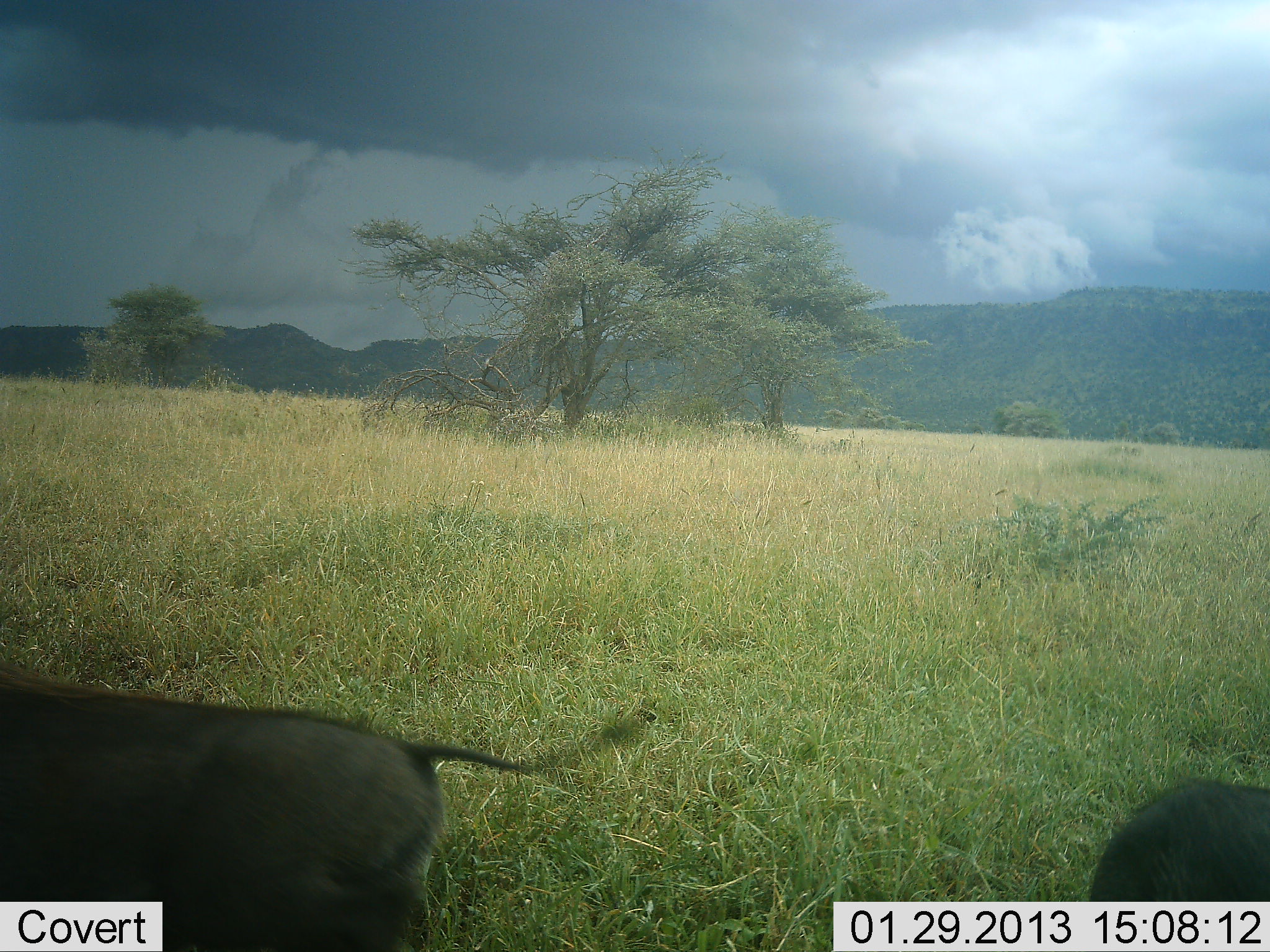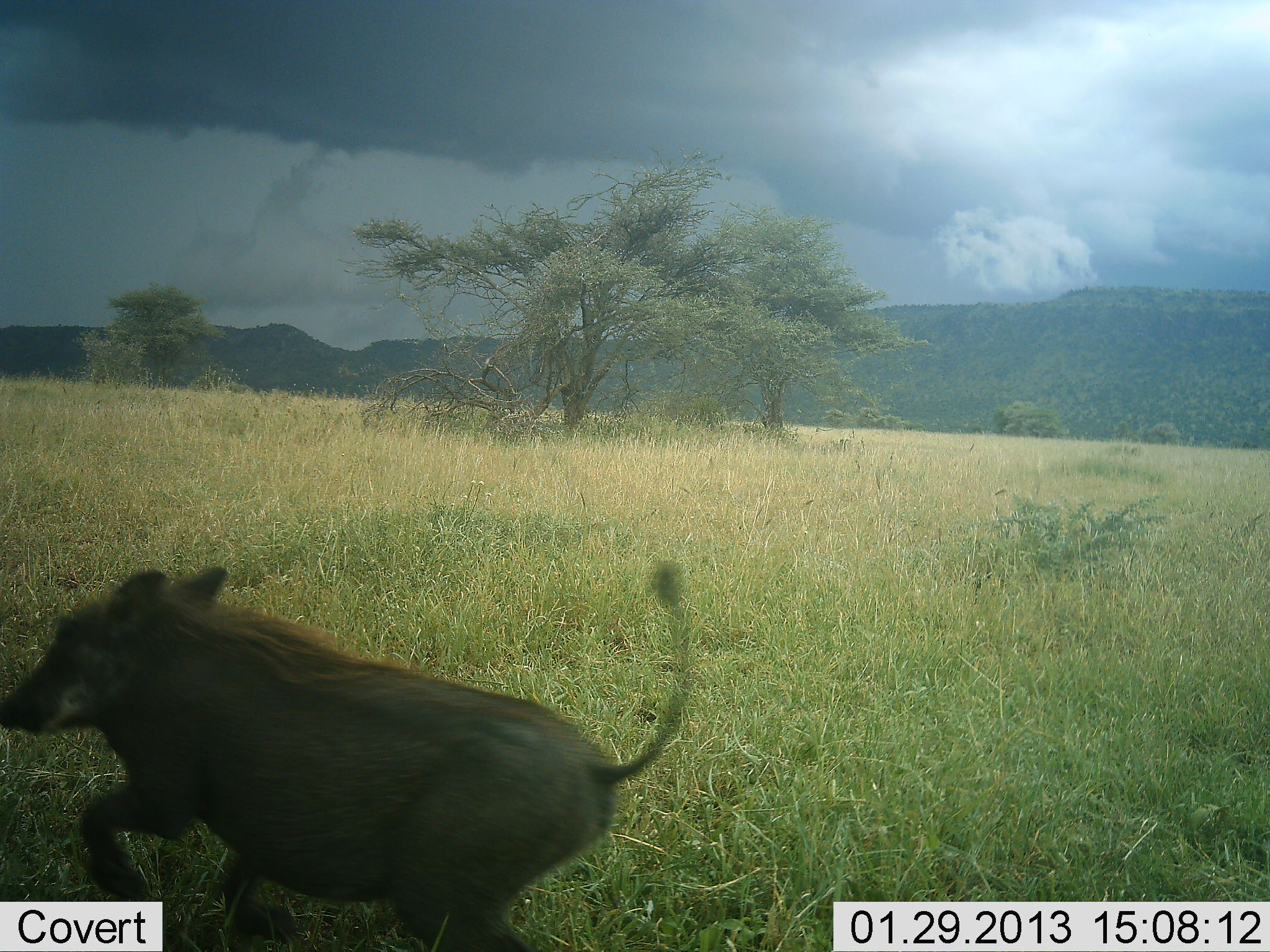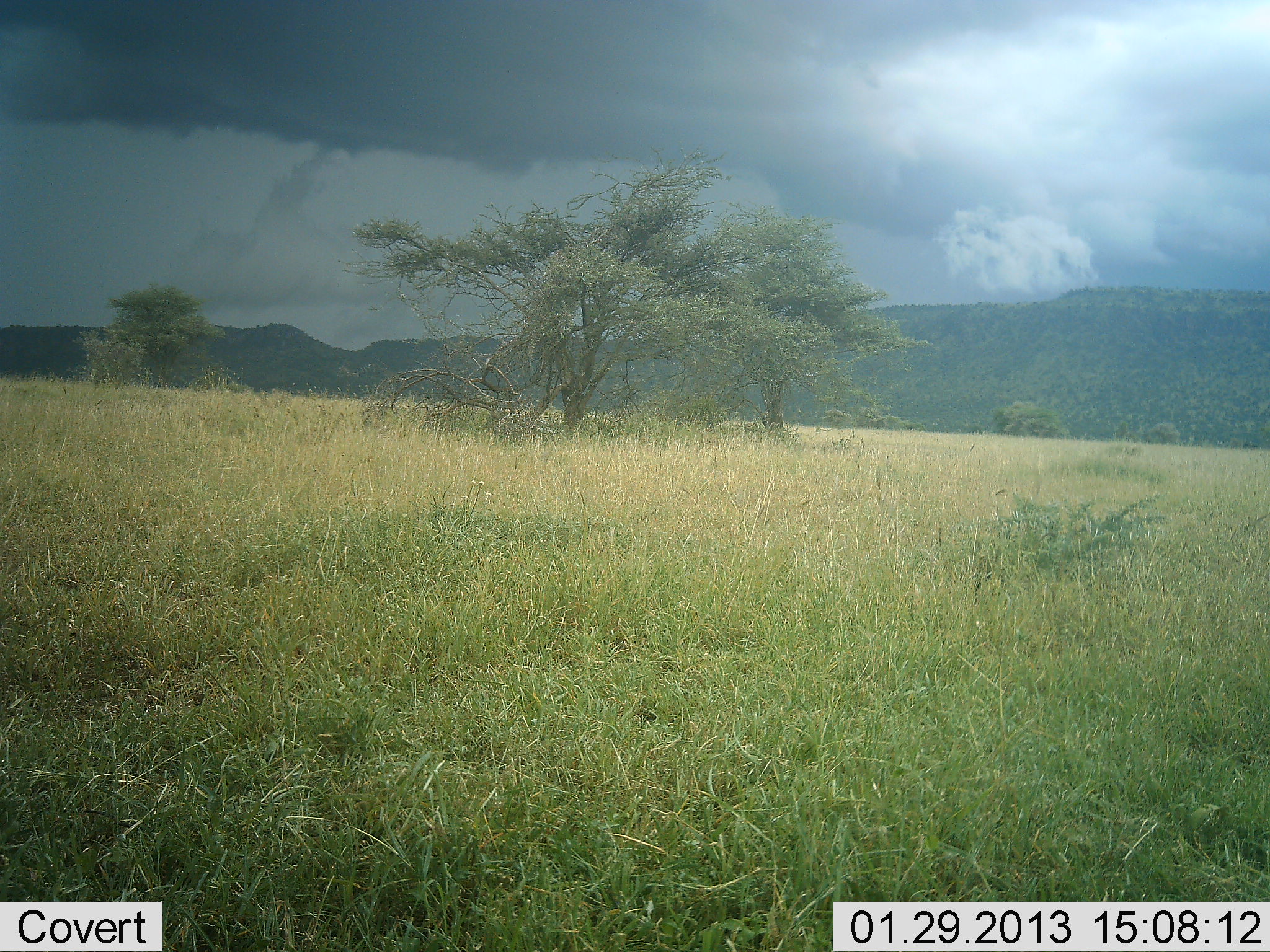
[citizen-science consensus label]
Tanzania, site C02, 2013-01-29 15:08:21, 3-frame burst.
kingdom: Animalia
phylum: Chordata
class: Mammalia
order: Artiodactyla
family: Suidae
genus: Phacochoerus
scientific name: Phacochoerus africanus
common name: warthog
Warthog (Phacochoerus africanus), count 2. Behavior (volunteer vote fractions): standing 0%, resting 0%, moving 100%, interacting 4%. Young present (vote fraction): 0%. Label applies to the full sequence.